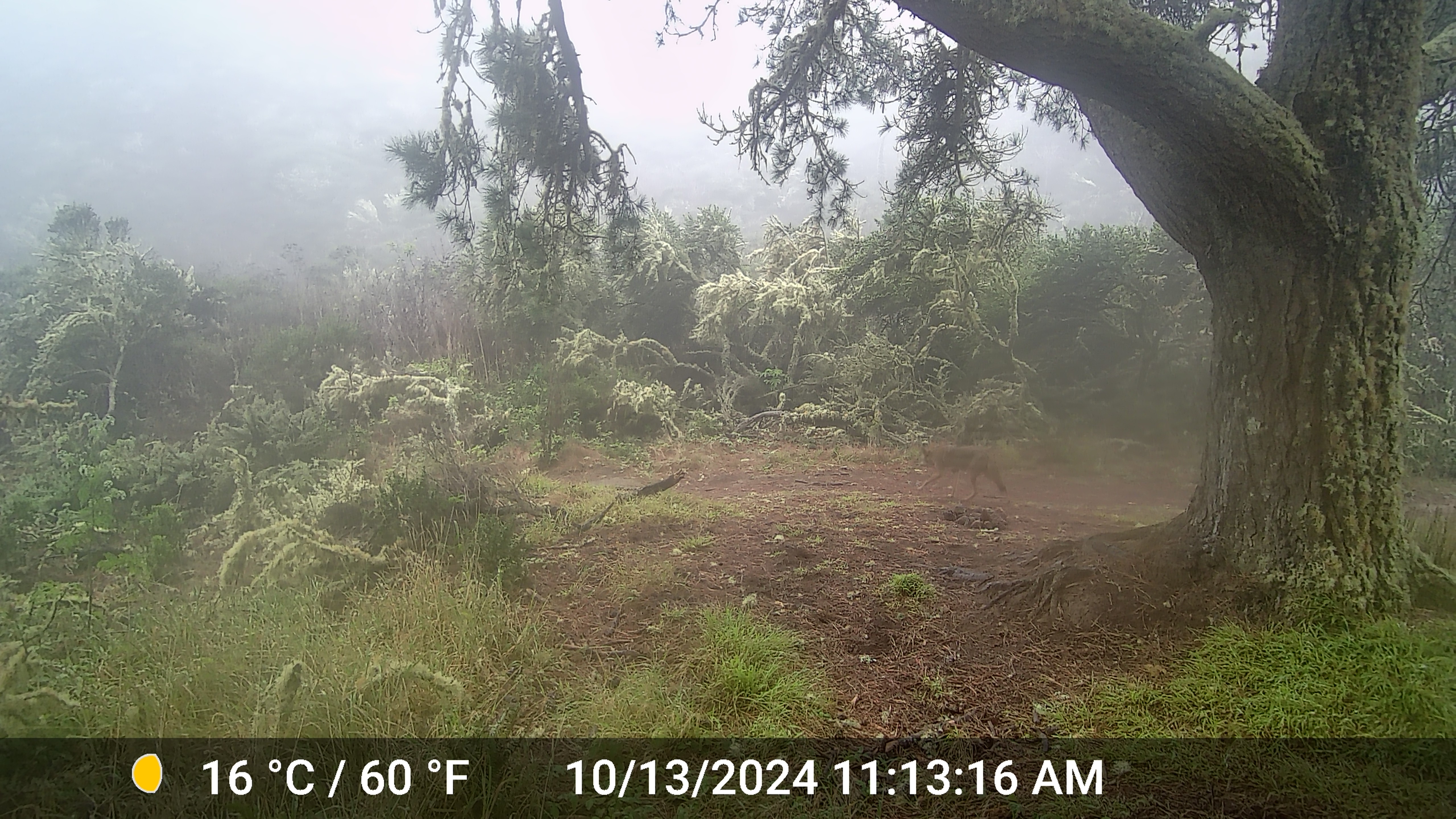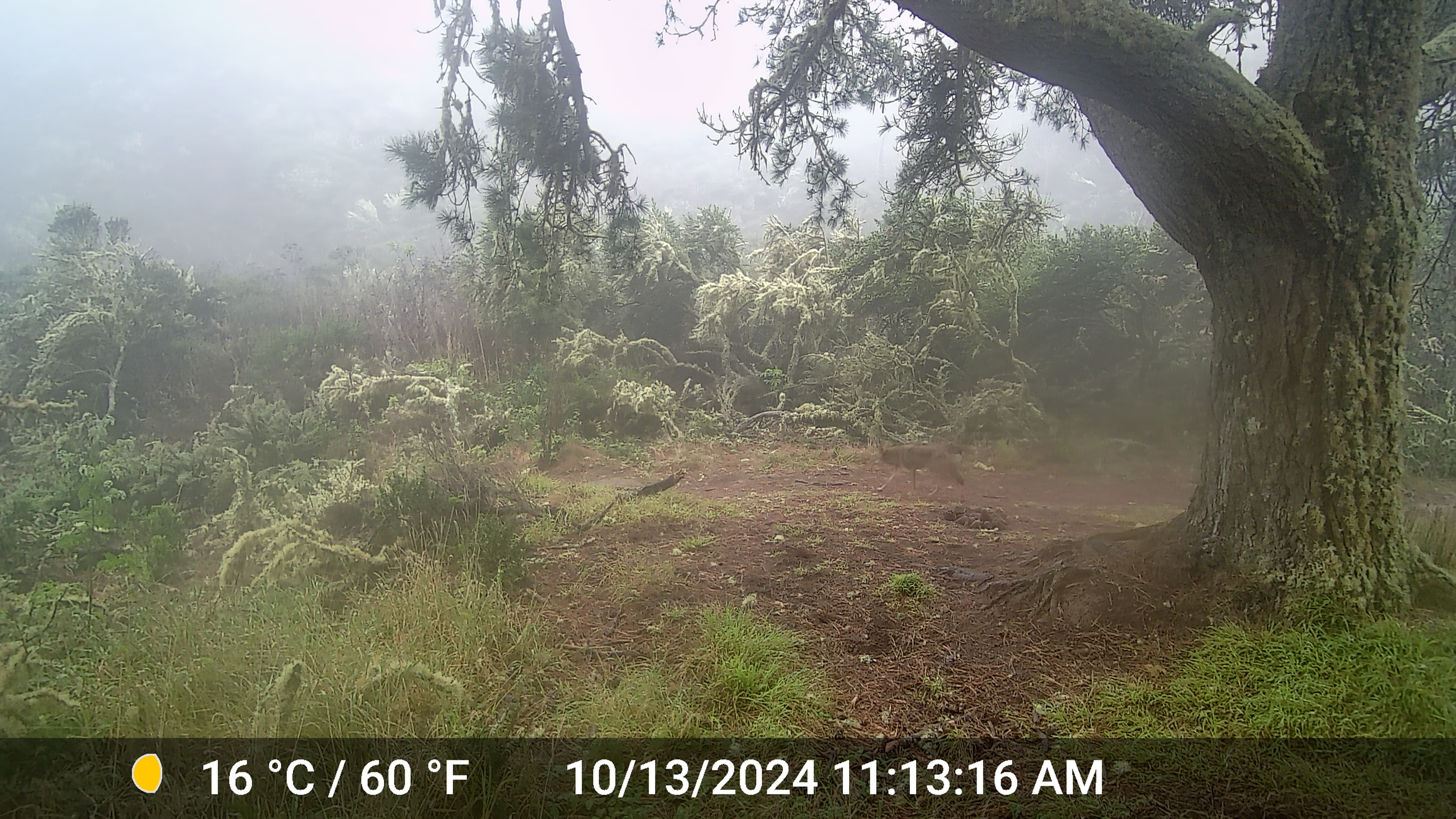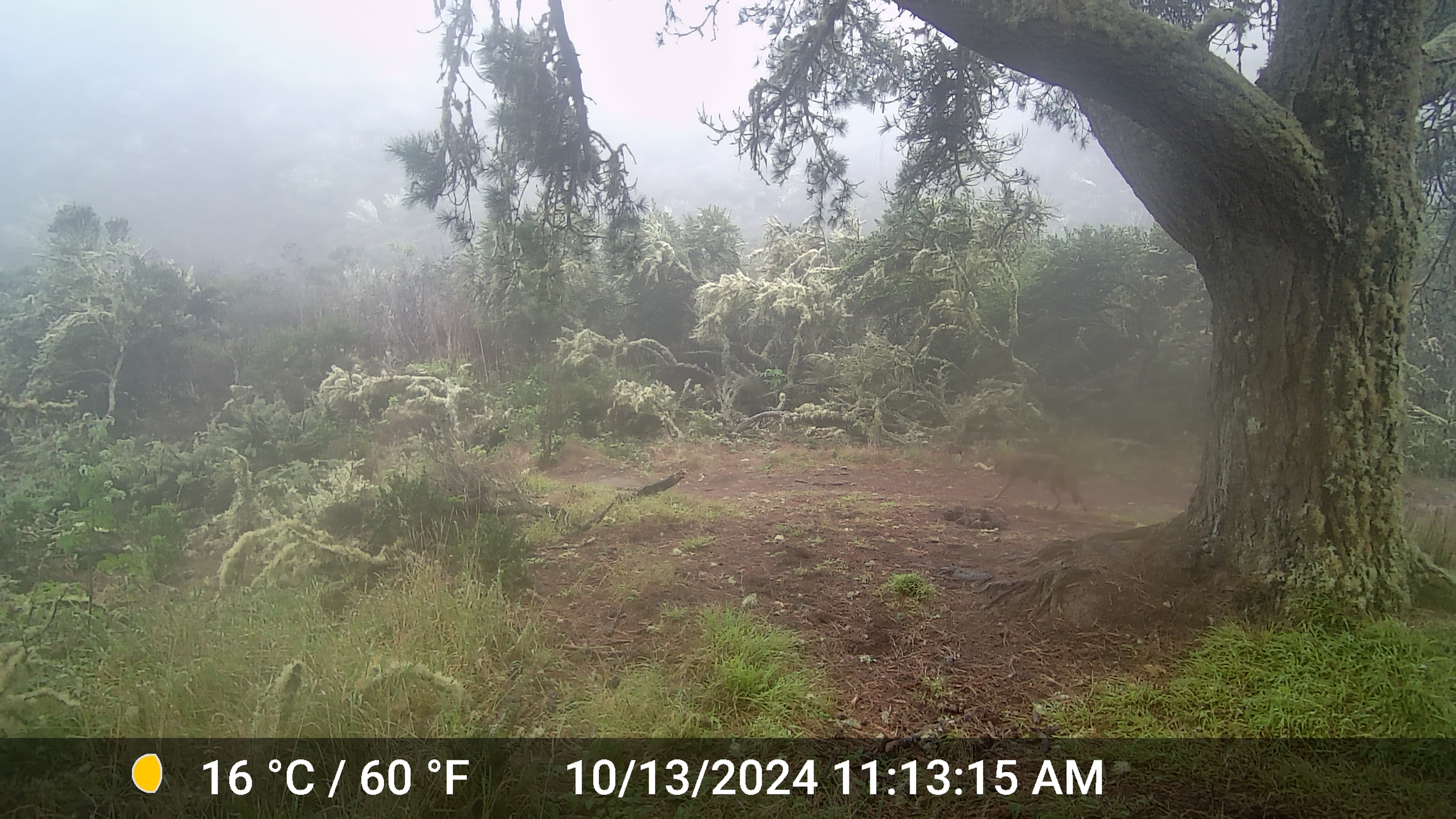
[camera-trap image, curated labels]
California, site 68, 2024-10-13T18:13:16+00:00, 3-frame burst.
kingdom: Animalia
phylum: Chordata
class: Mammalia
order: Carnivora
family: Canidae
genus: Canis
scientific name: Canis latrans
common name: coyote